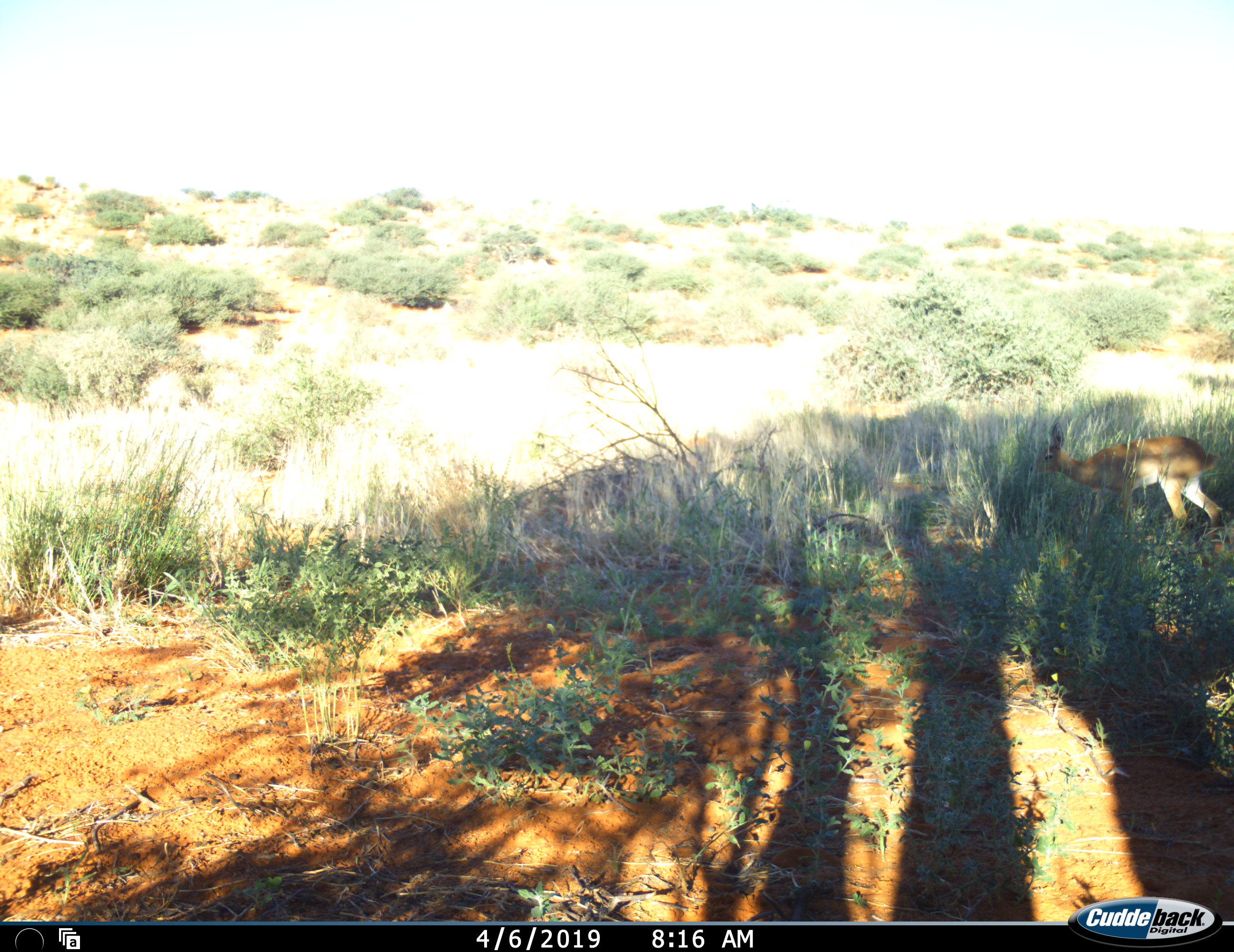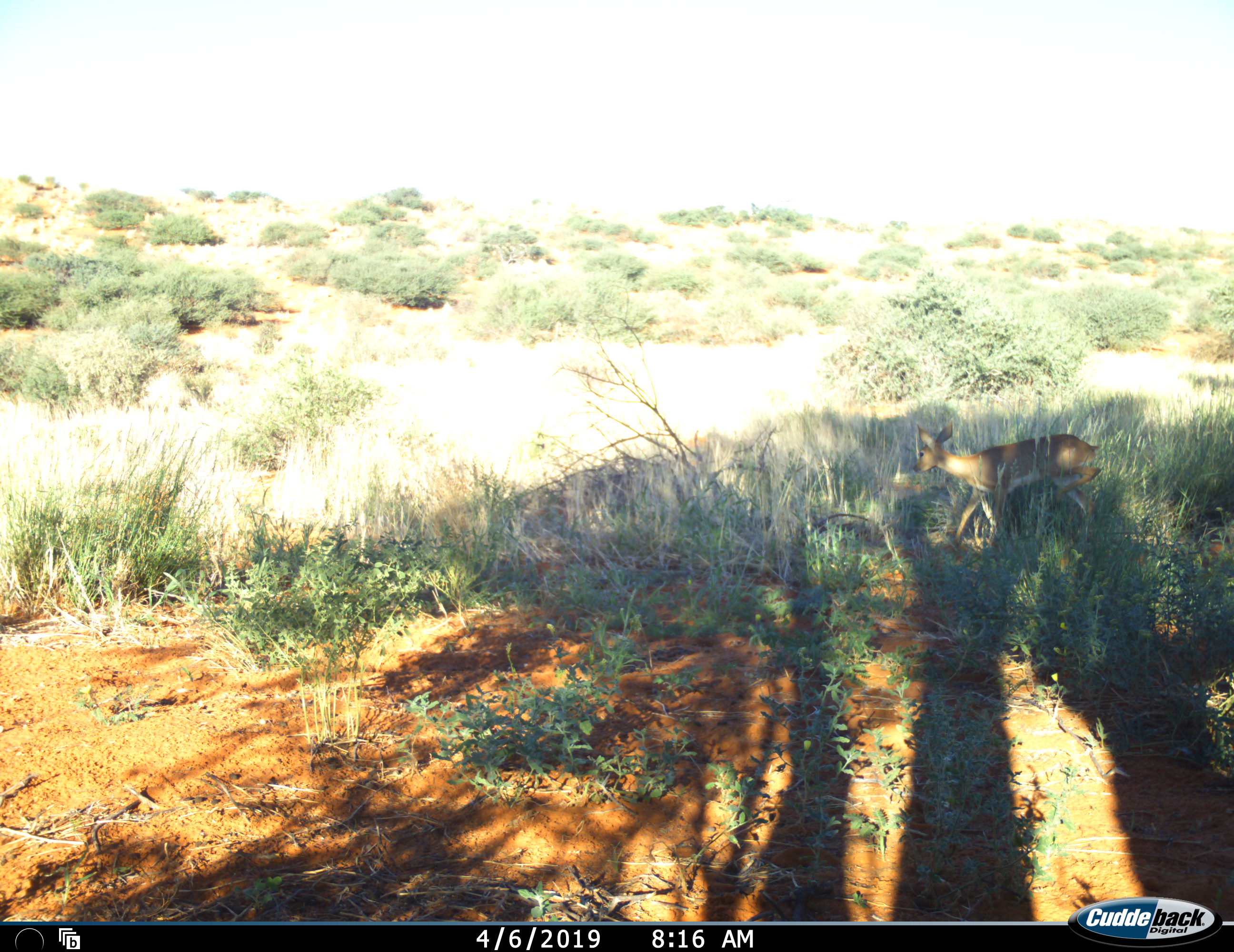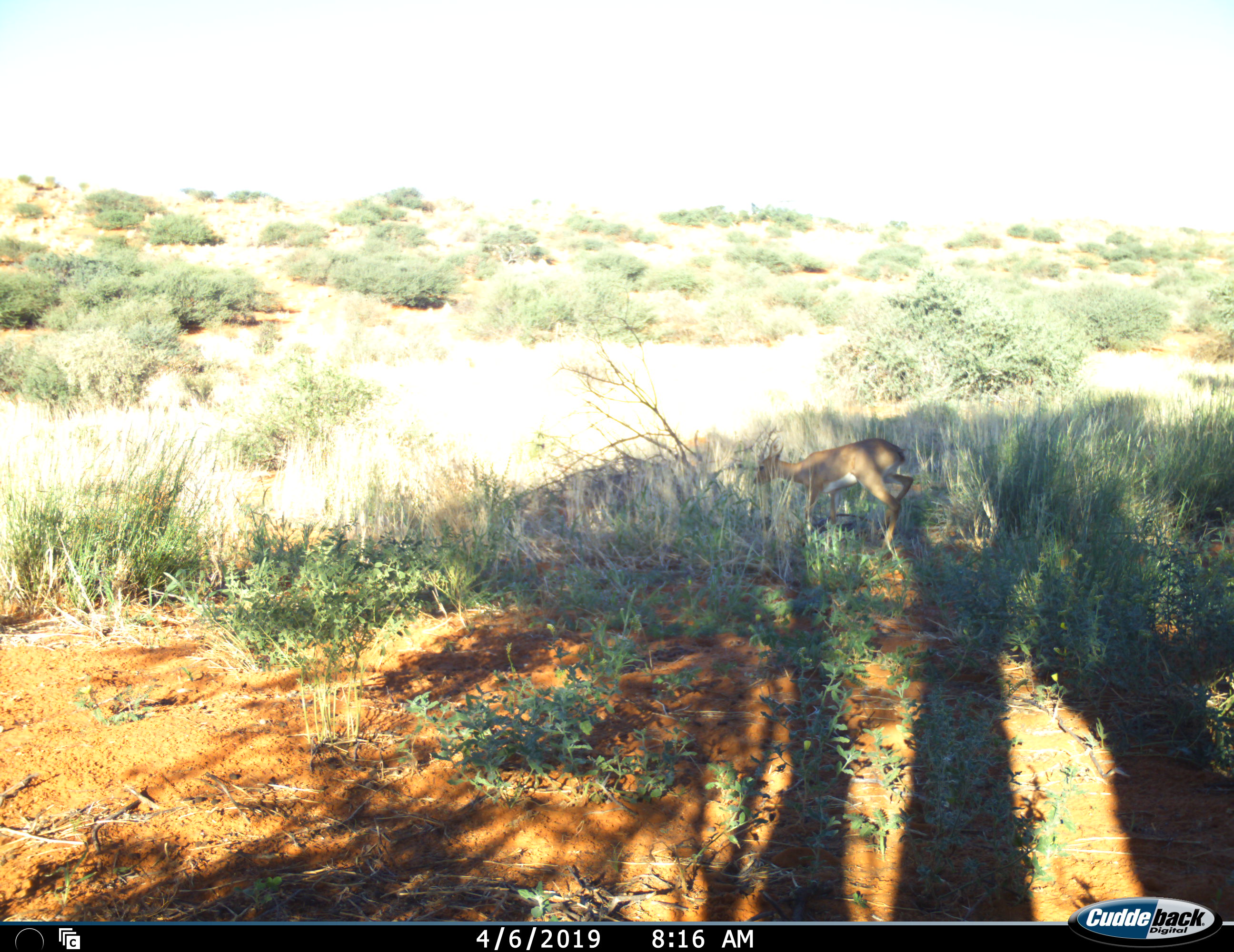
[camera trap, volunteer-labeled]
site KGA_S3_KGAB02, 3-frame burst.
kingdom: Animalia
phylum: Chordata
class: Mammalia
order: Artiodactyla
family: Bovidae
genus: Raphicerus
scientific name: Raphicerus campestris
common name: steenbok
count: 1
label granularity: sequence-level